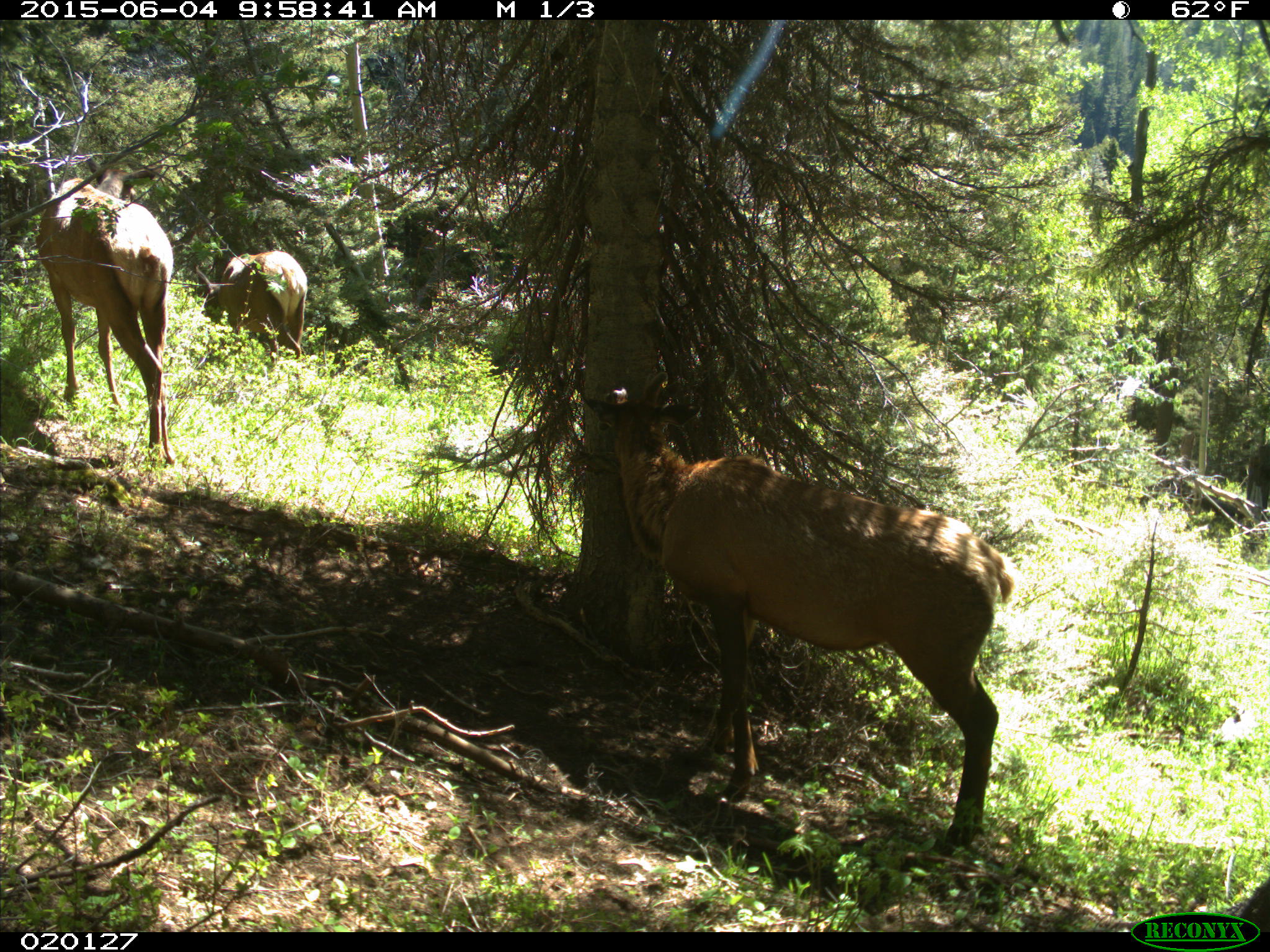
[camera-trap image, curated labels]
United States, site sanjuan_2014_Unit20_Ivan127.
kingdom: Animalia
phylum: Chordata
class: Mammalia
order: Artiodactyla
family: Cervidae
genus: Cervus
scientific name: Cervus elaphus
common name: red deer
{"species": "Cervus elaphus (red deer)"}